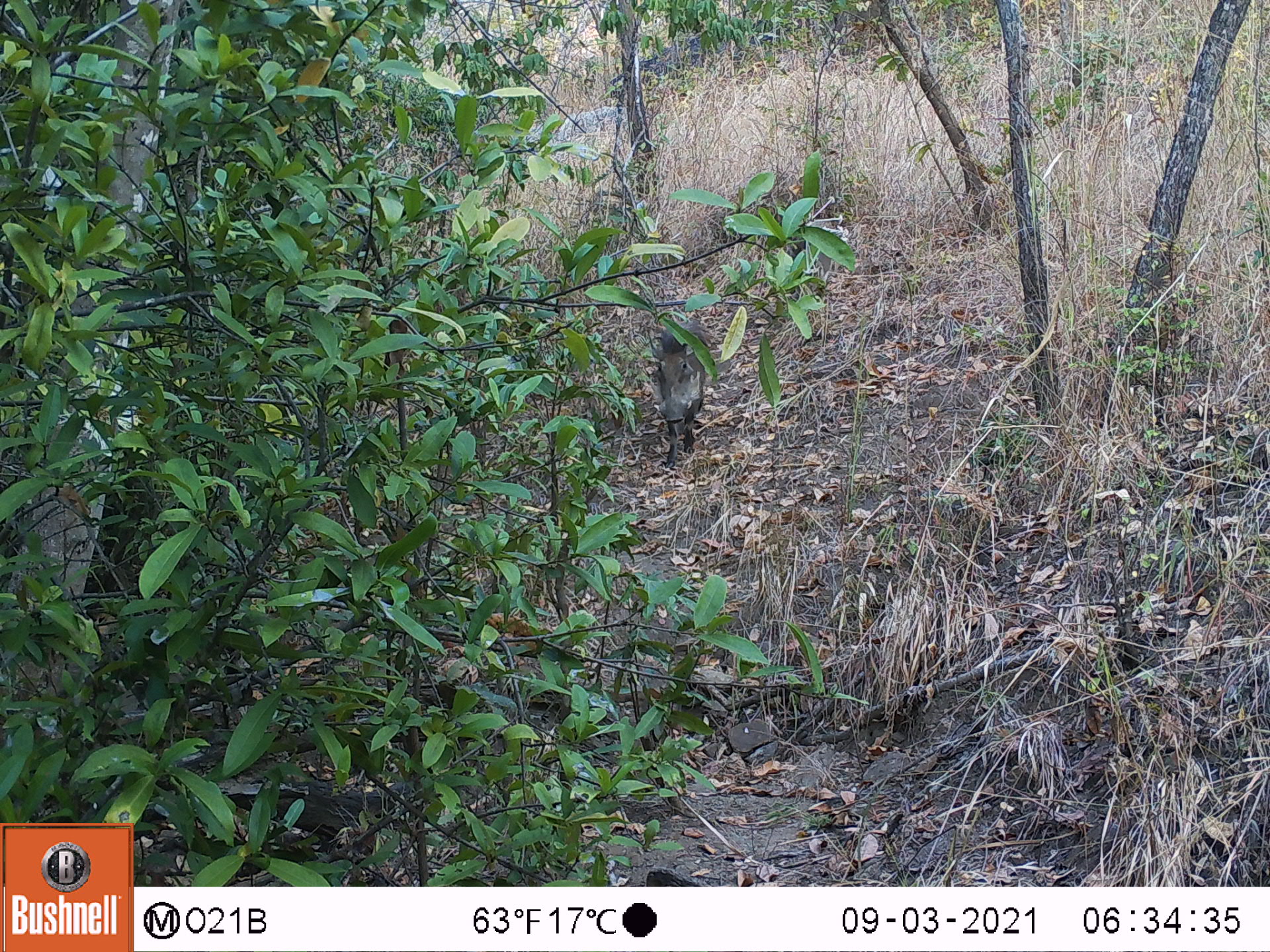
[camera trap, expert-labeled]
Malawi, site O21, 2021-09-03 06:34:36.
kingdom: Animalia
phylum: Chordata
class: Mammalia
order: Artiodactyla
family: Suidae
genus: Phacochoerus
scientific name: Phacochoerus africanus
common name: common warthog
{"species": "common warthog (Phacochoerus africanus)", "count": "1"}